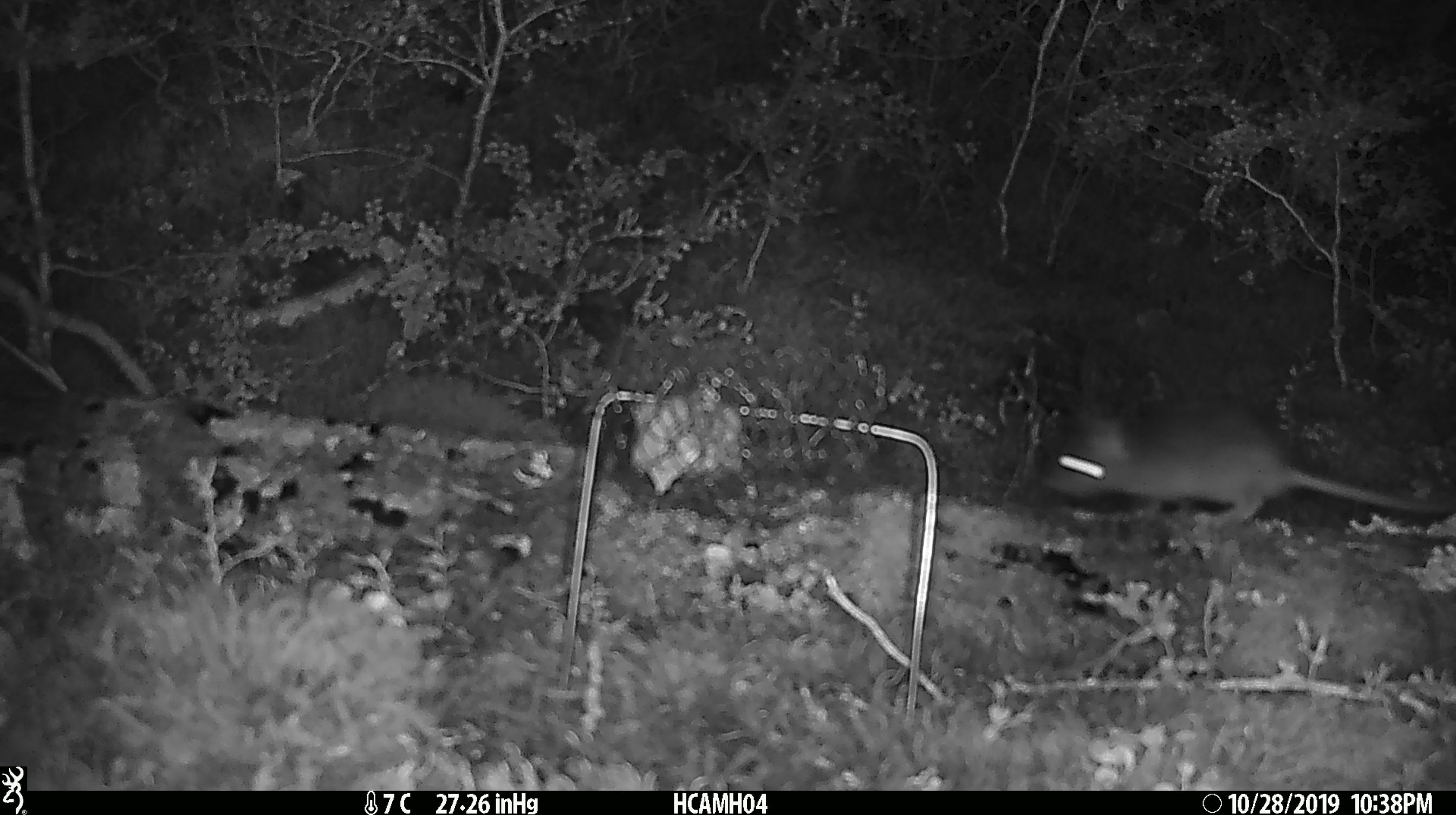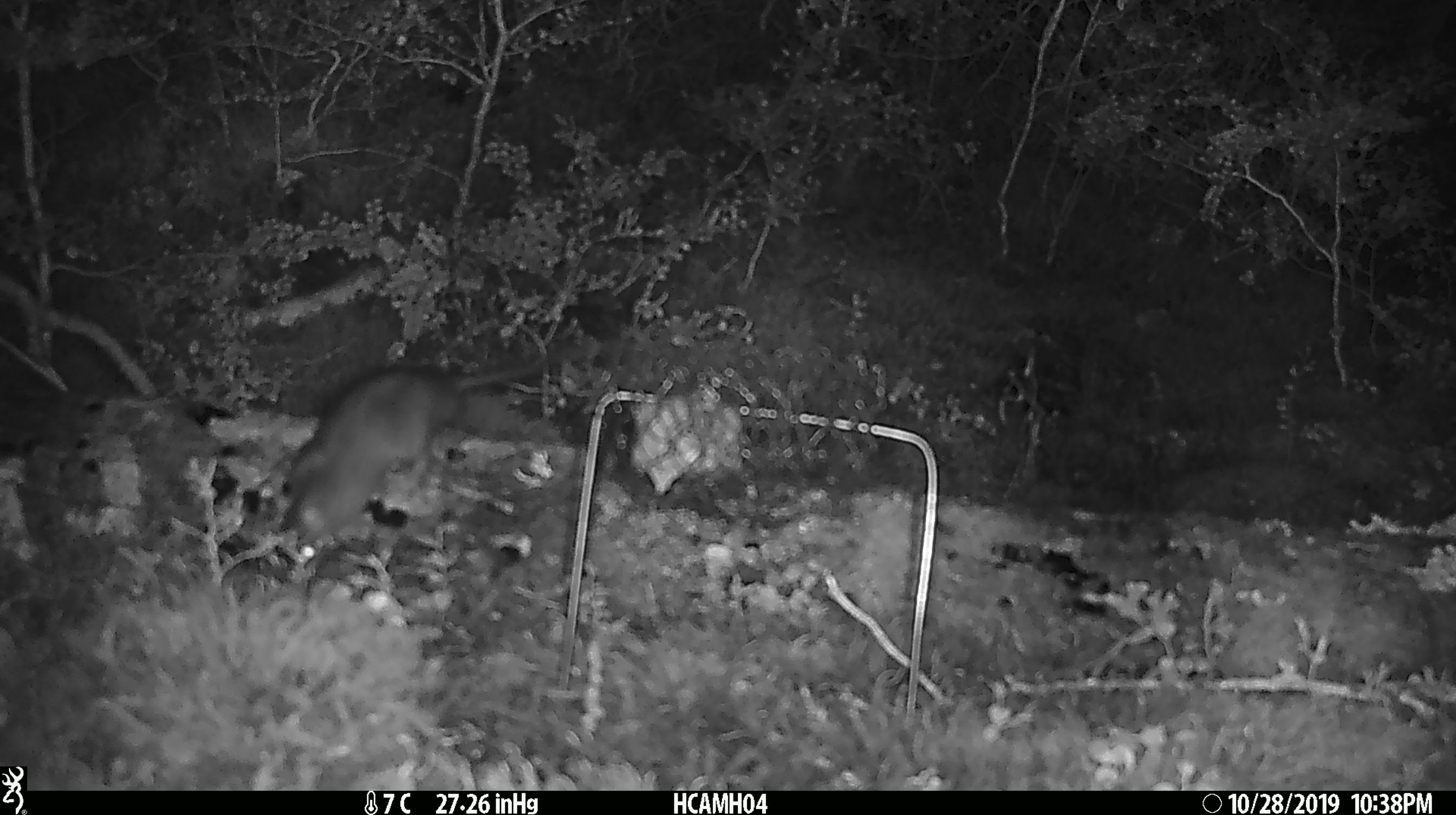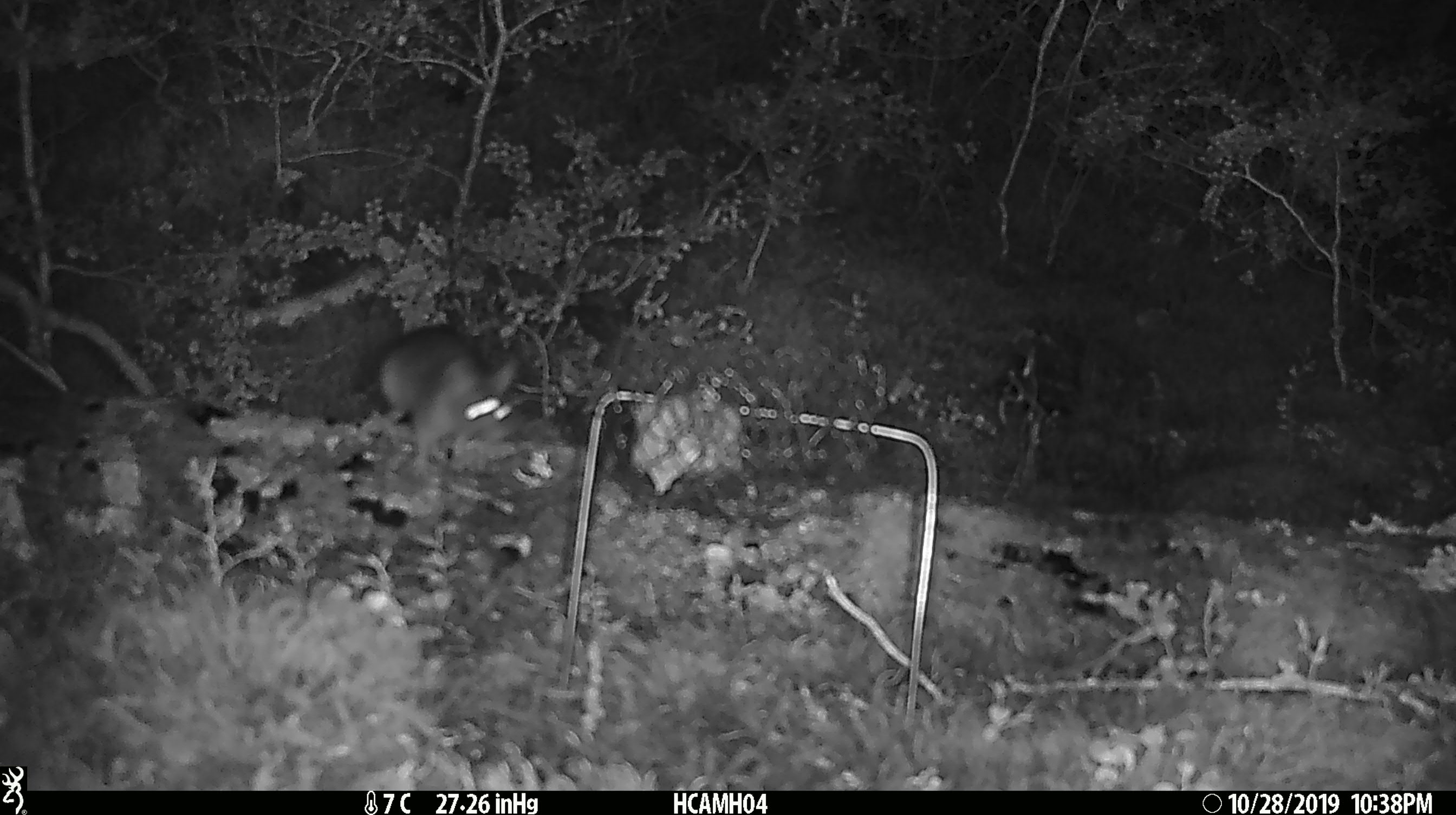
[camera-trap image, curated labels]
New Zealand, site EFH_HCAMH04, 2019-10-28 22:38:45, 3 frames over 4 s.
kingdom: Animalia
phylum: Chordata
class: Mammalia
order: Rodentia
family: Muridae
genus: Rattus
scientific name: Rattus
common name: rat